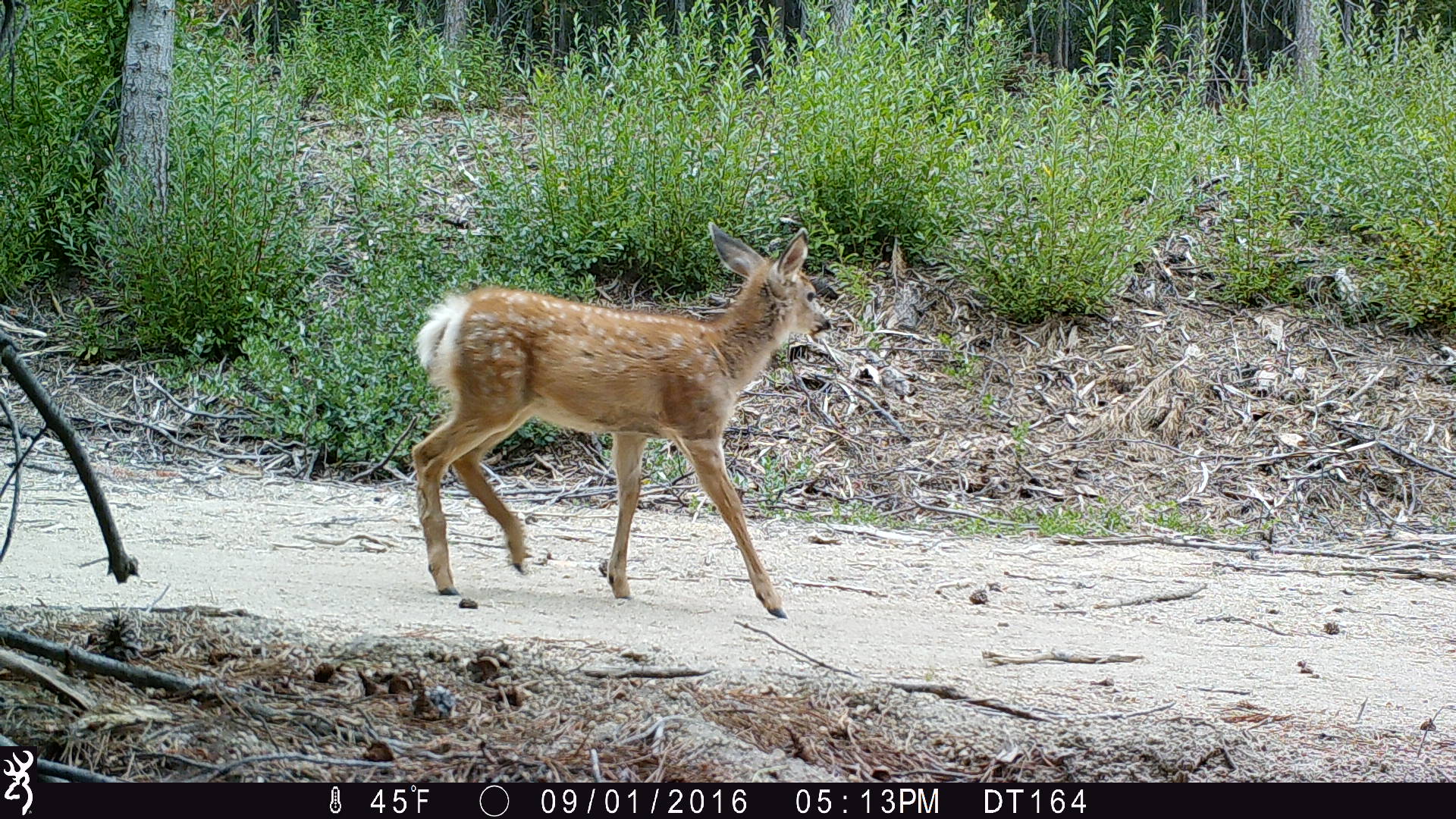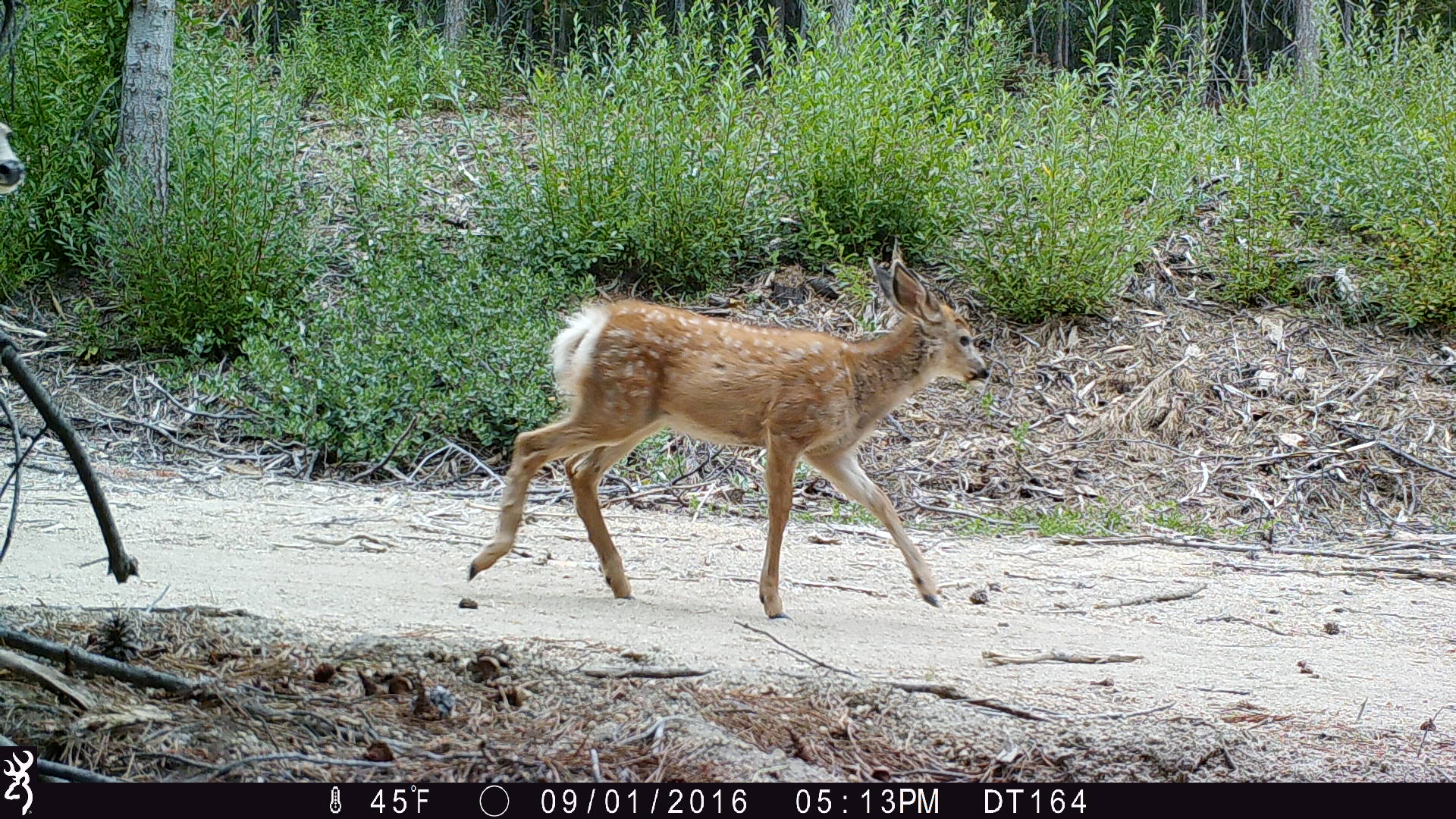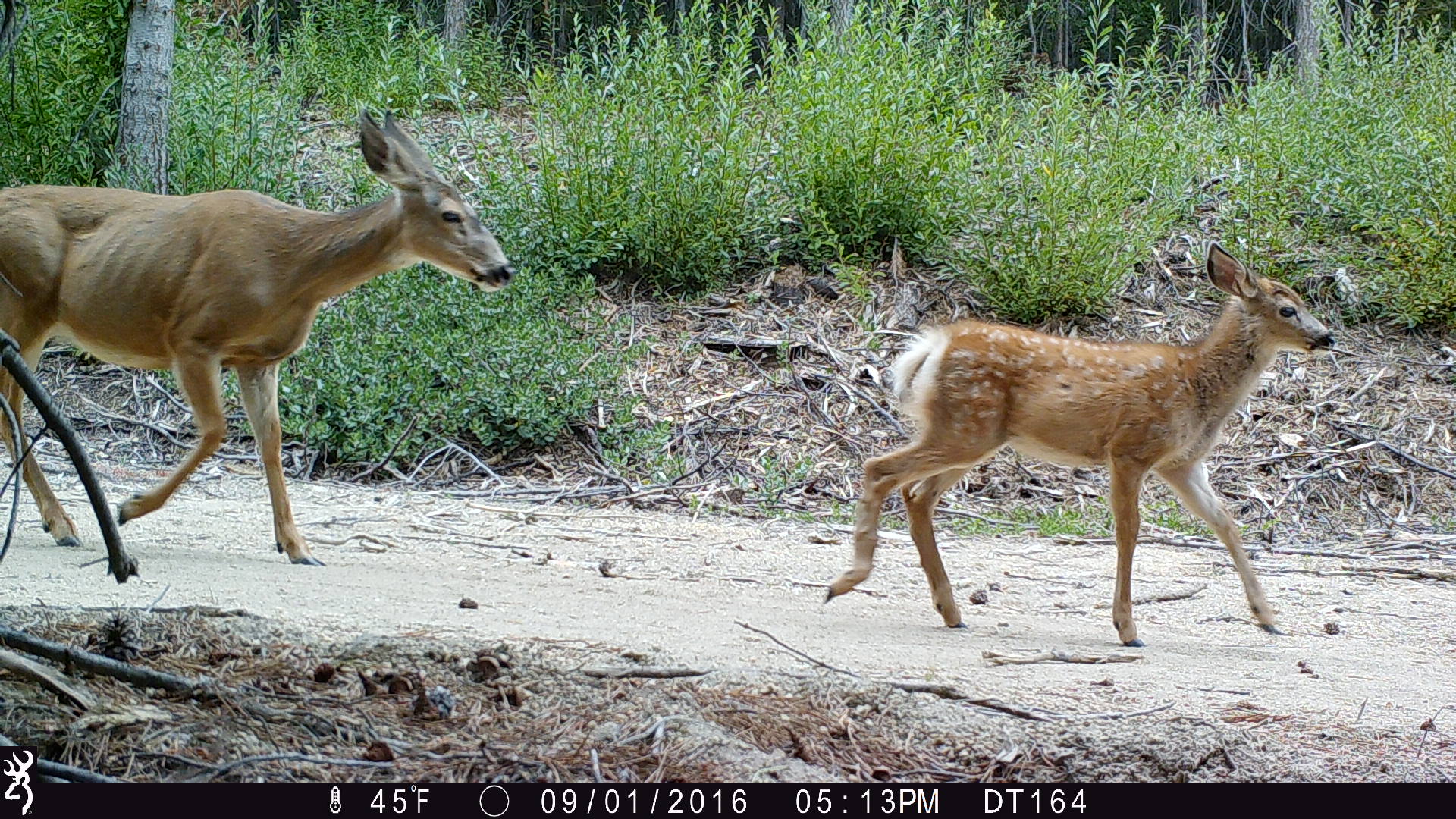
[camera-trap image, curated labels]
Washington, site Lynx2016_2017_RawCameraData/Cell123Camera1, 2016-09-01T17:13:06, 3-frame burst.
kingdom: Animalia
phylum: Chordata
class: Mammalia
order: Artiodactyla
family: Cervidae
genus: Odocoileus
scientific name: Odocoileus hemionus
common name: mule deer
Odocoileus hemionus (mule deer). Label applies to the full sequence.